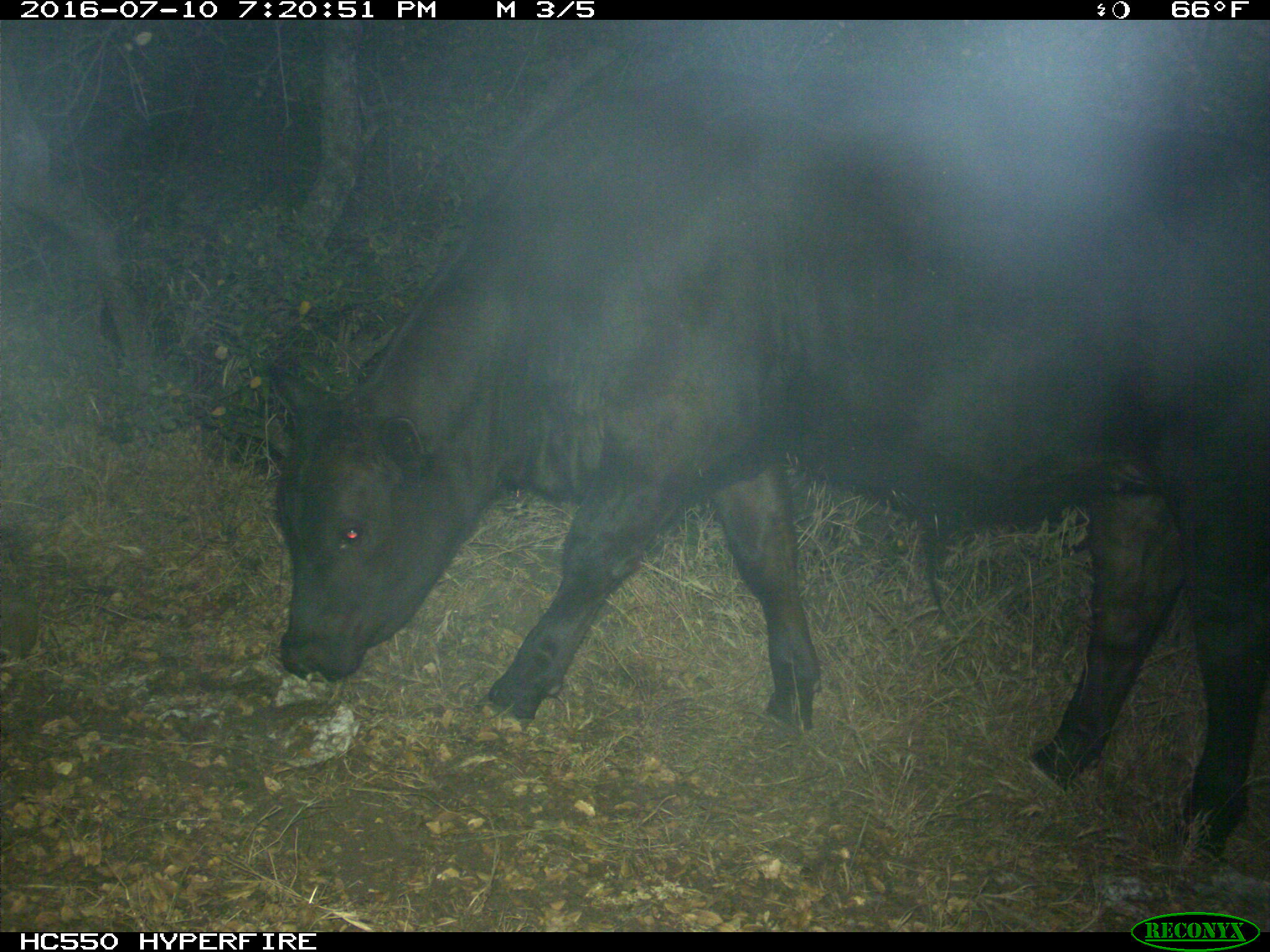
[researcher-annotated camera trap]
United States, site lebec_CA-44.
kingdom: Animalia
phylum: Chordata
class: Mammalia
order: Artiodactyla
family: Bovidae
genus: Bos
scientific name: Bos taurus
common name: domestic cow